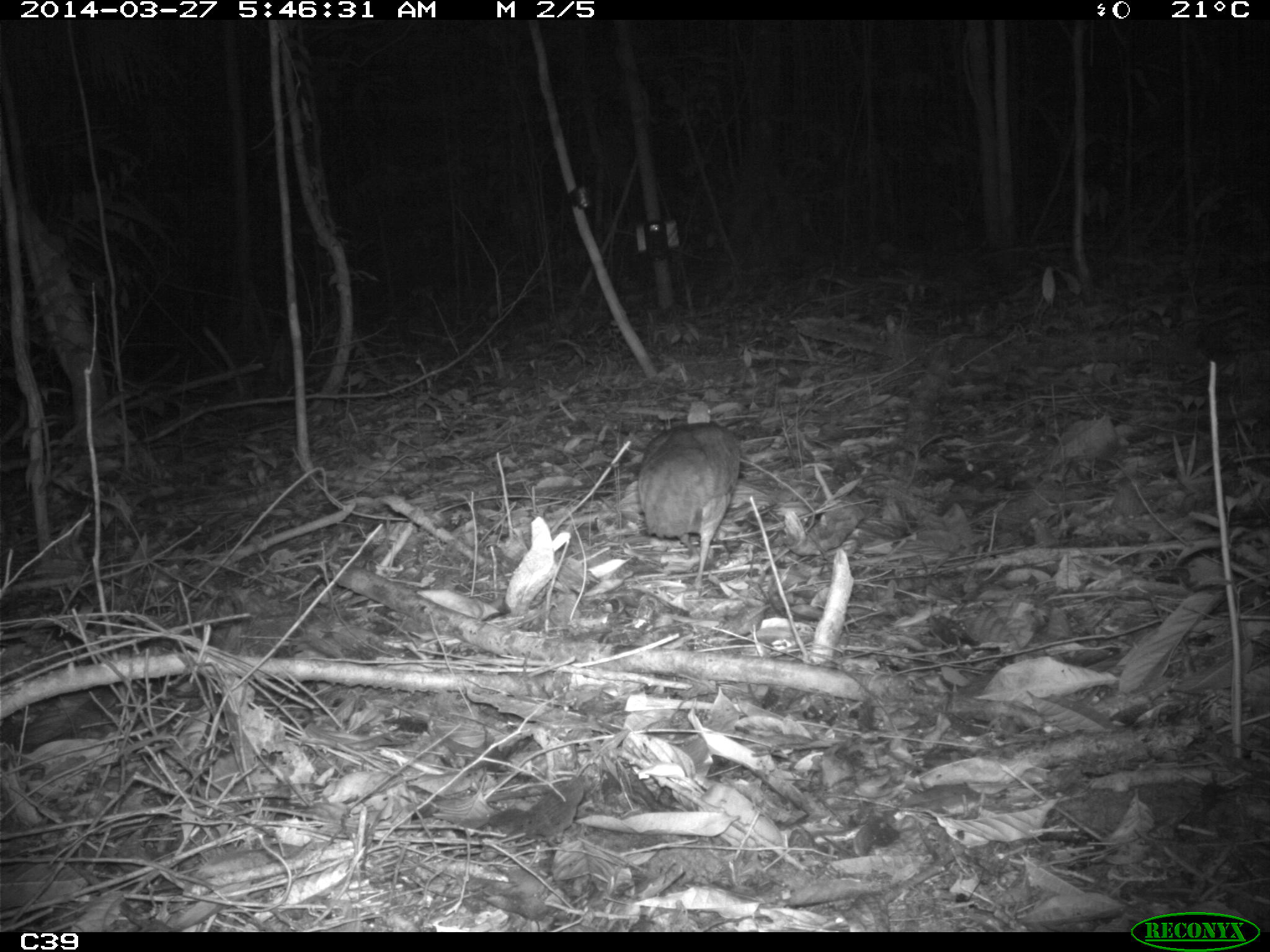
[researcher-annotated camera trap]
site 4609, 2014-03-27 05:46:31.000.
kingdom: Animalia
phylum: Chordata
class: Aves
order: Tinamiformes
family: Tinamidae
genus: Tinamus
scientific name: Tinamus major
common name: great tinamou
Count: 1.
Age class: adult.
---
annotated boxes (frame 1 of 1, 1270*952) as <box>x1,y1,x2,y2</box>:
tinamus major: <box>637,396,741,600</box>